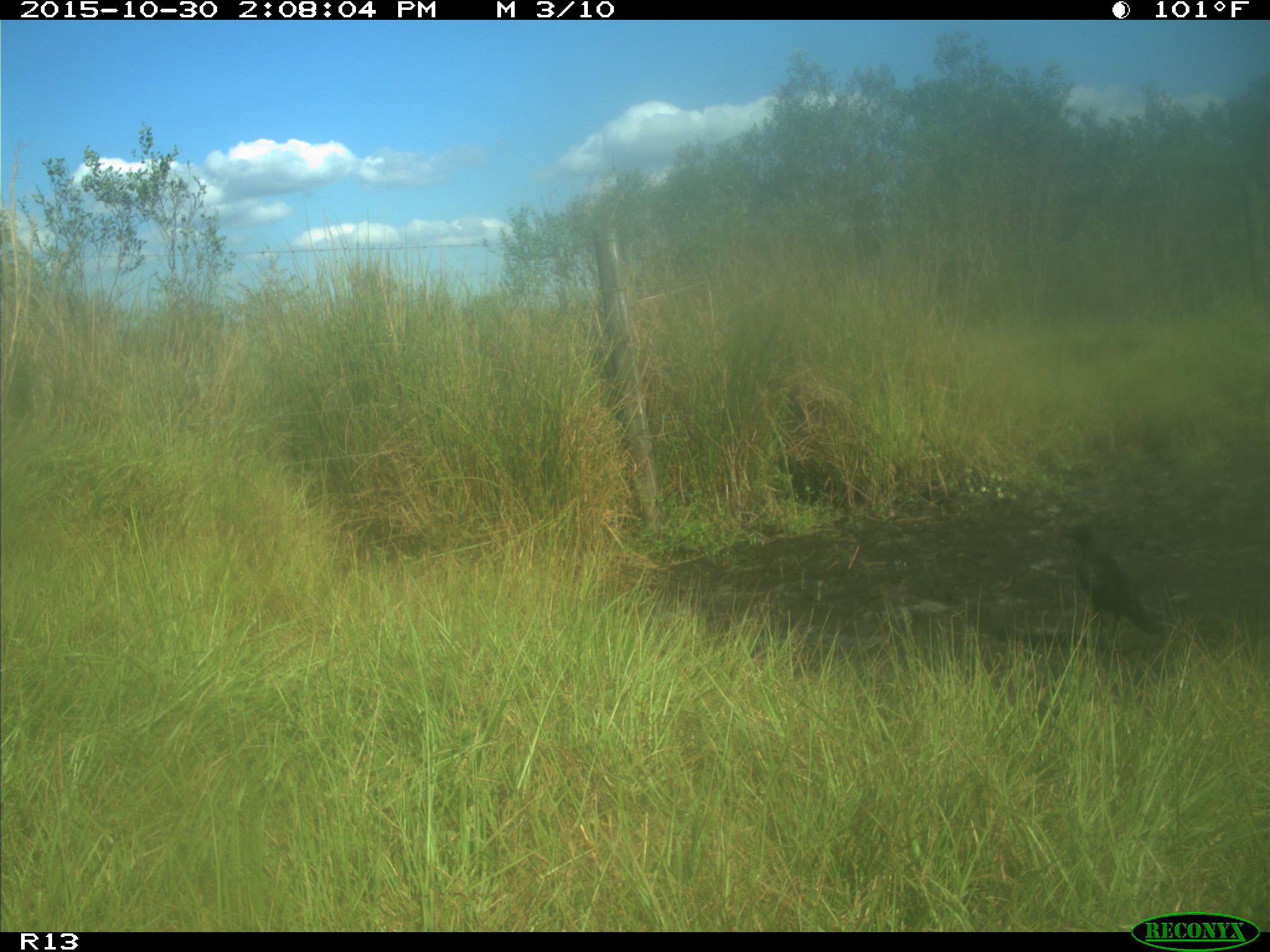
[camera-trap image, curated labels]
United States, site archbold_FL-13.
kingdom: Animalia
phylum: Chordata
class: Aves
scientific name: Aves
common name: birds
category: unidentified bird